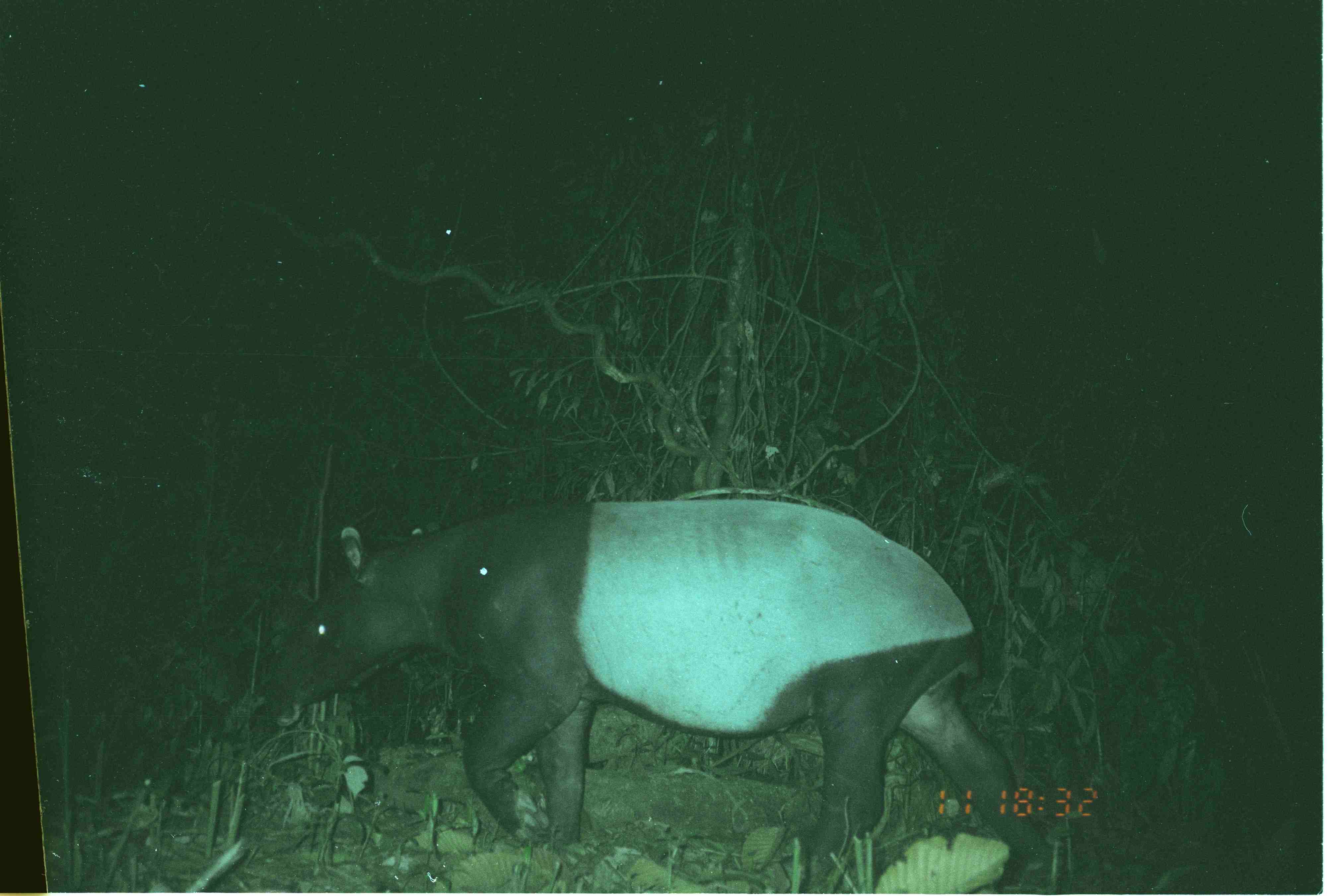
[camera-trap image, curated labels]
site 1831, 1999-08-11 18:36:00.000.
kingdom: Animalia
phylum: Chordata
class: Mammalia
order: Perissodactyla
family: Tapiridae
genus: Tapirus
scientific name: Tapirus indicus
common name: malayan tapir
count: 1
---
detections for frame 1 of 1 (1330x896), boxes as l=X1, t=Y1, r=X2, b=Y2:
tapirus indicus: l=258, t=496, r=1058, b=894